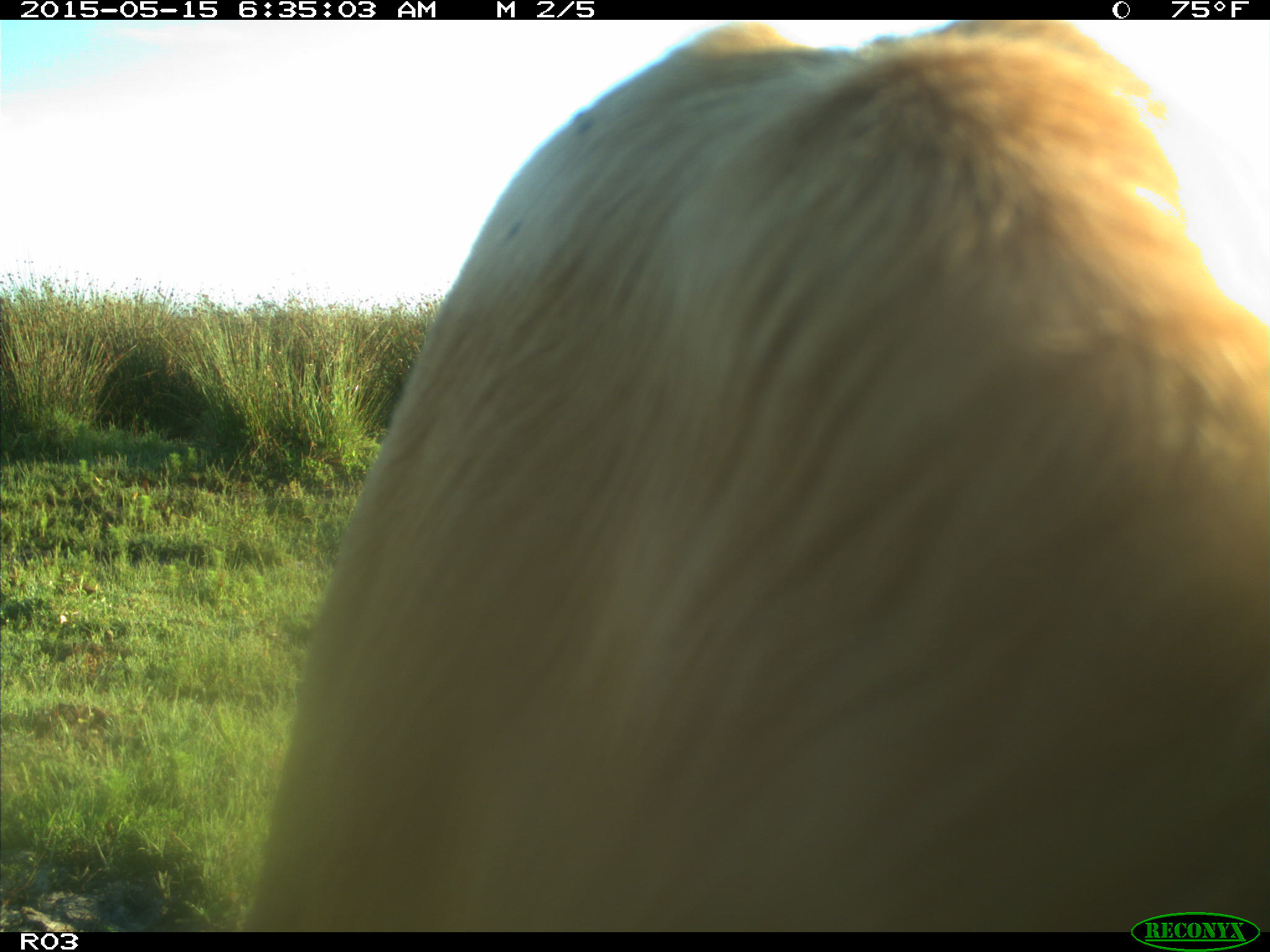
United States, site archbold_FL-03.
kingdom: Animalia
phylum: Chordata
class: Mammalia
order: Artiodactyla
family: Bovidae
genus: Bos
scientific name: Bos taurus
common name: domestic cow